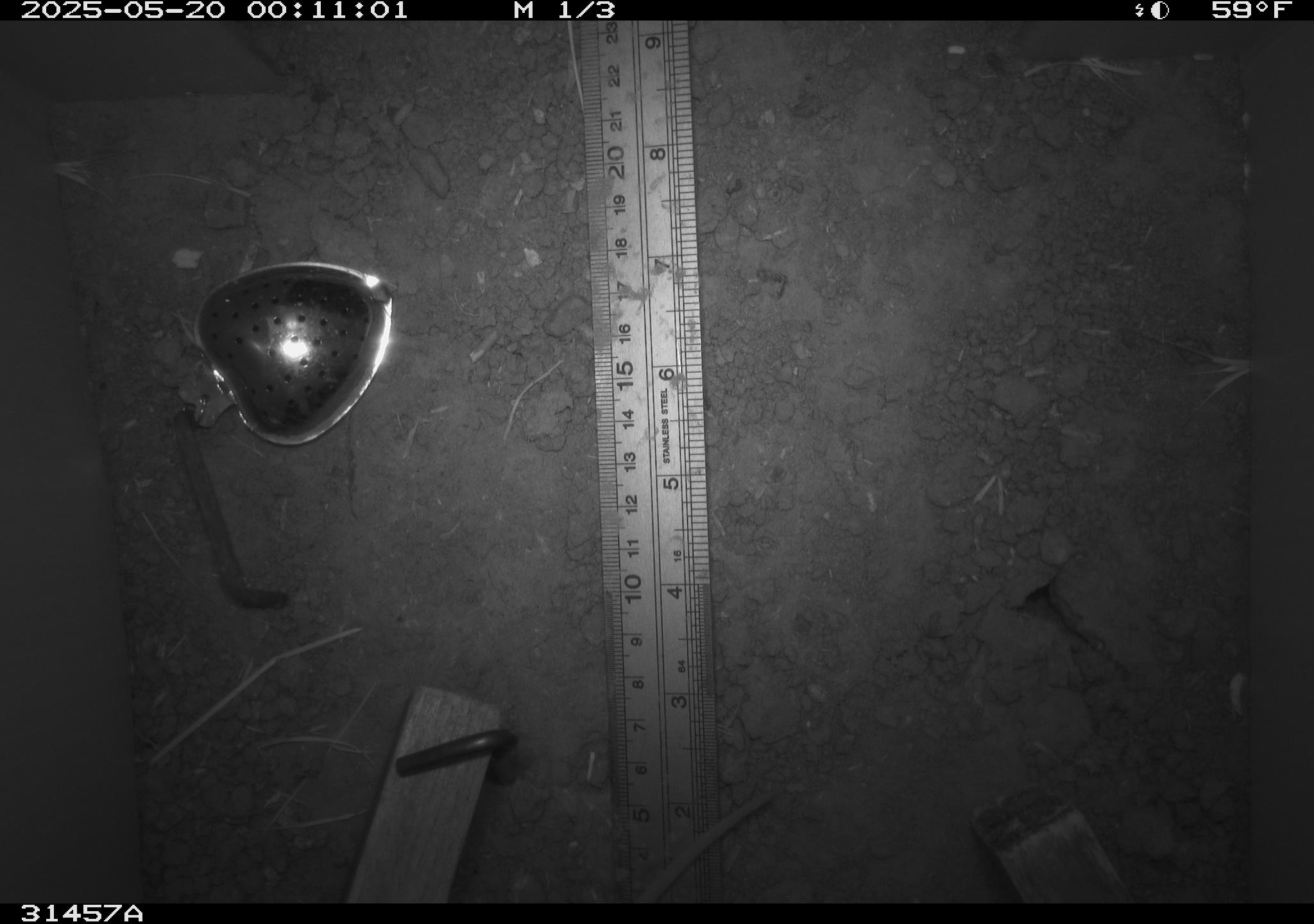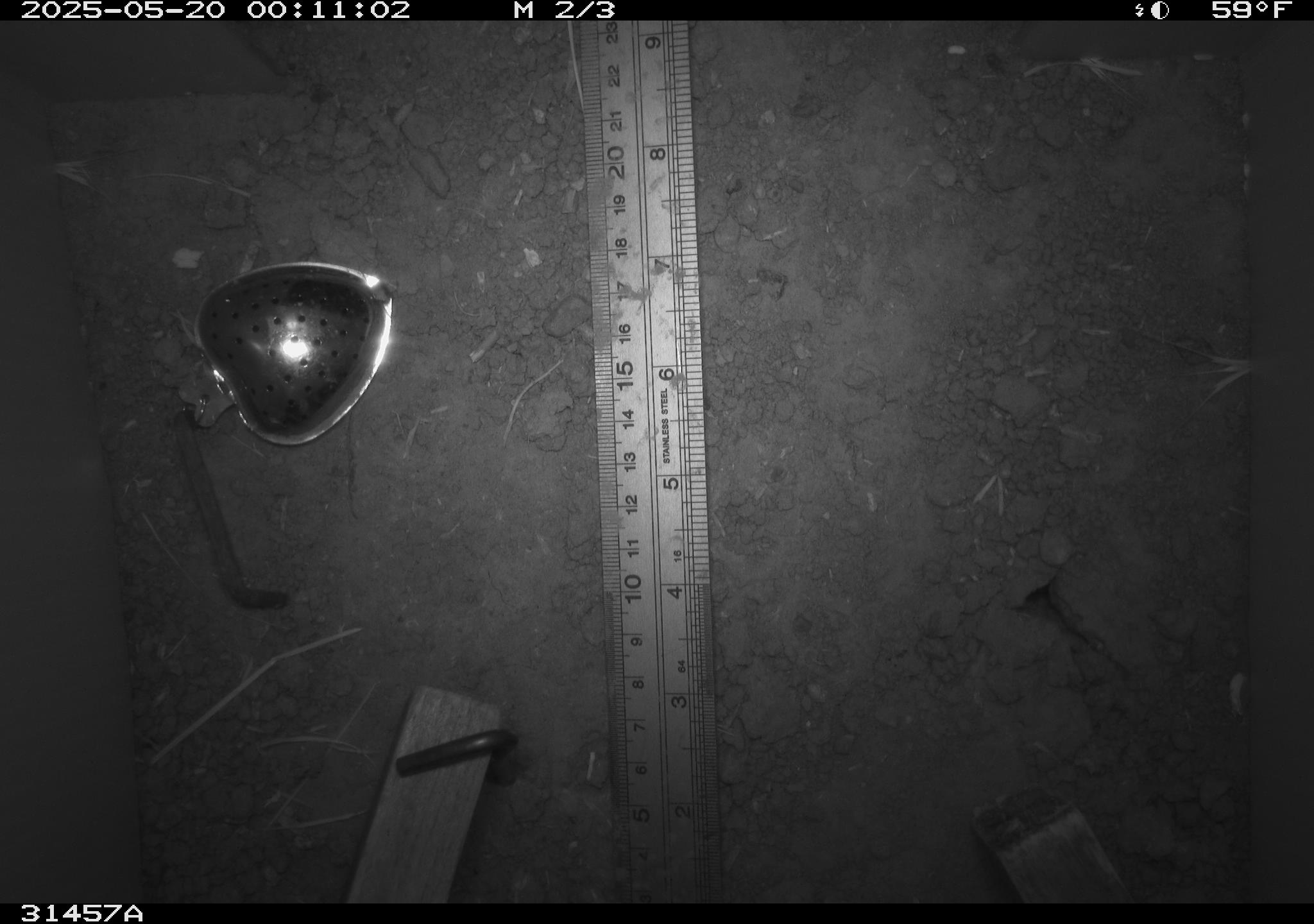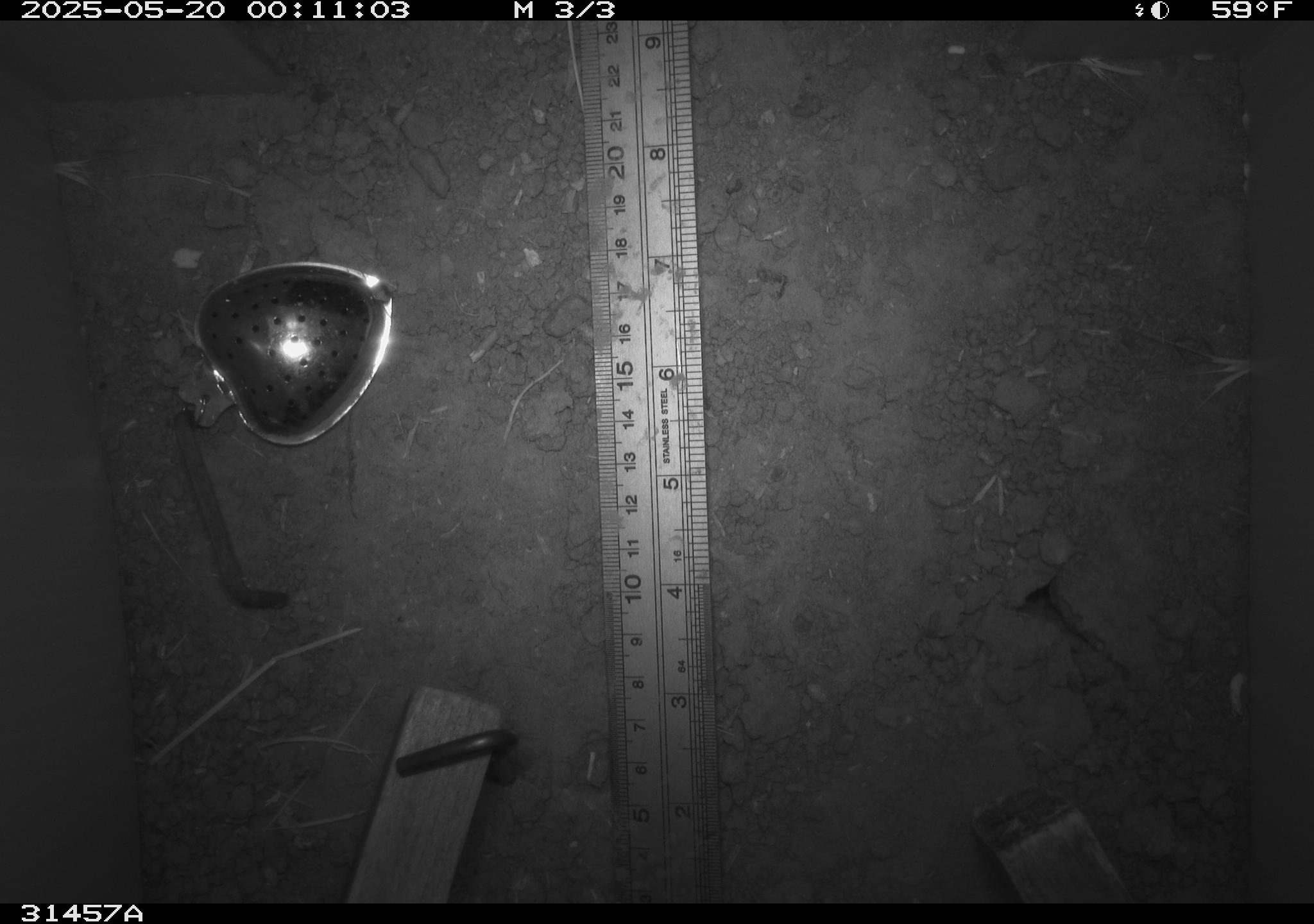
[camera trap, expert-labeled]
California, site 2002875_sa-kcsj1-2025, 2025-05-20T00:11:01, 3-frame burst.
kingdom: Animalia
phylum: Chordata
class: Mammalia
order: Rodentia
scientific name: Rodentia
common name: rodent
Rodent (Rodentia).